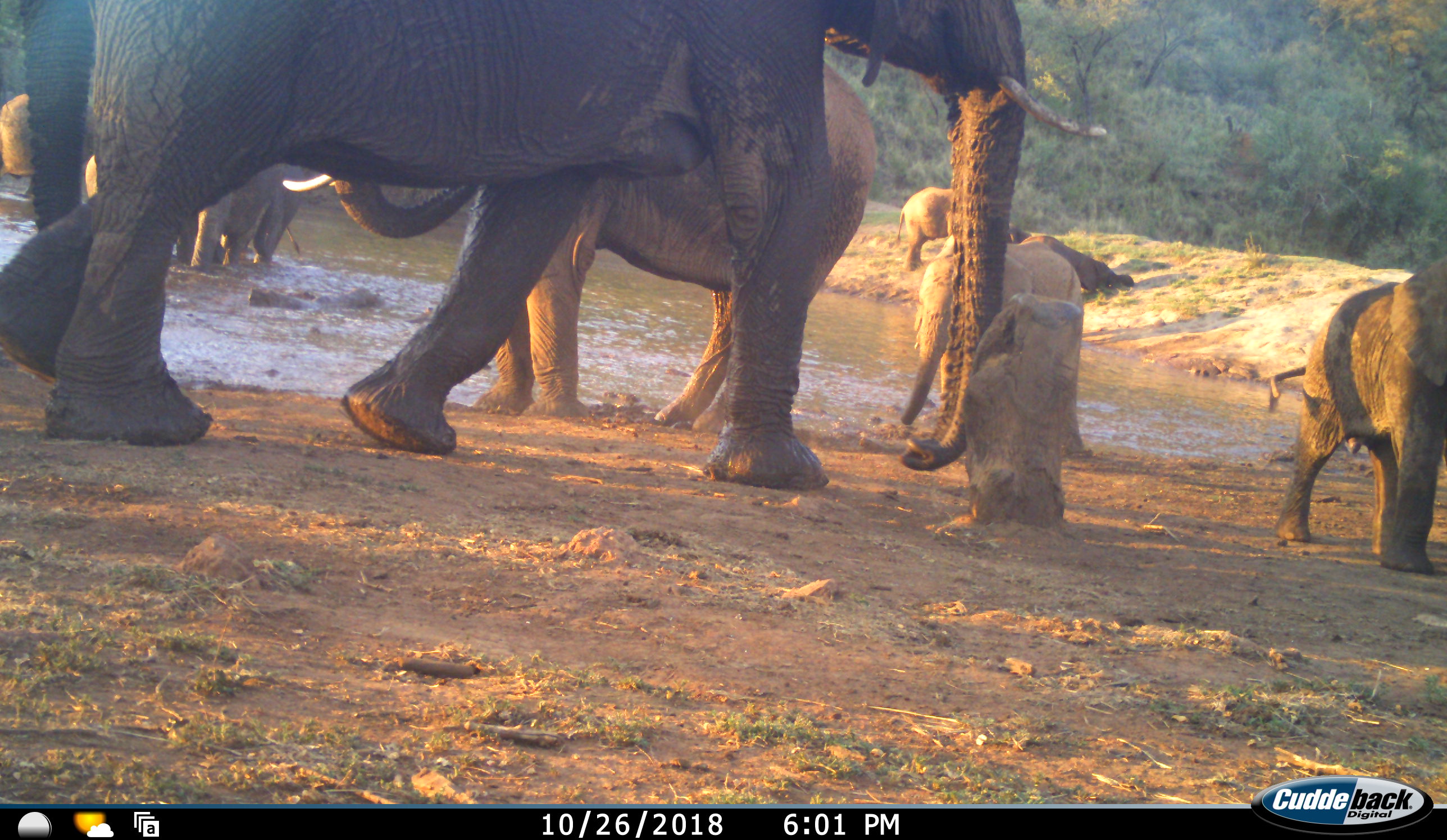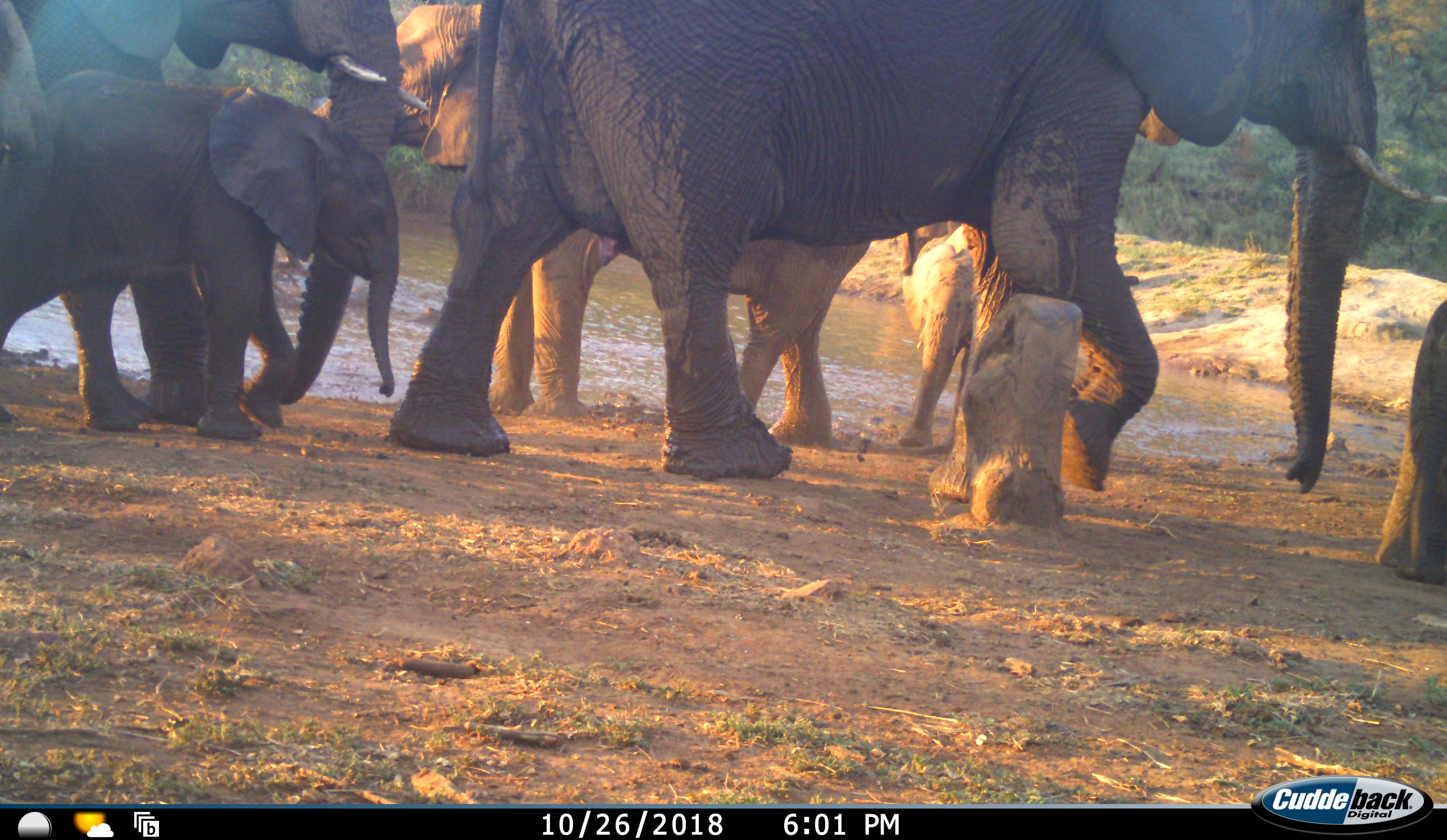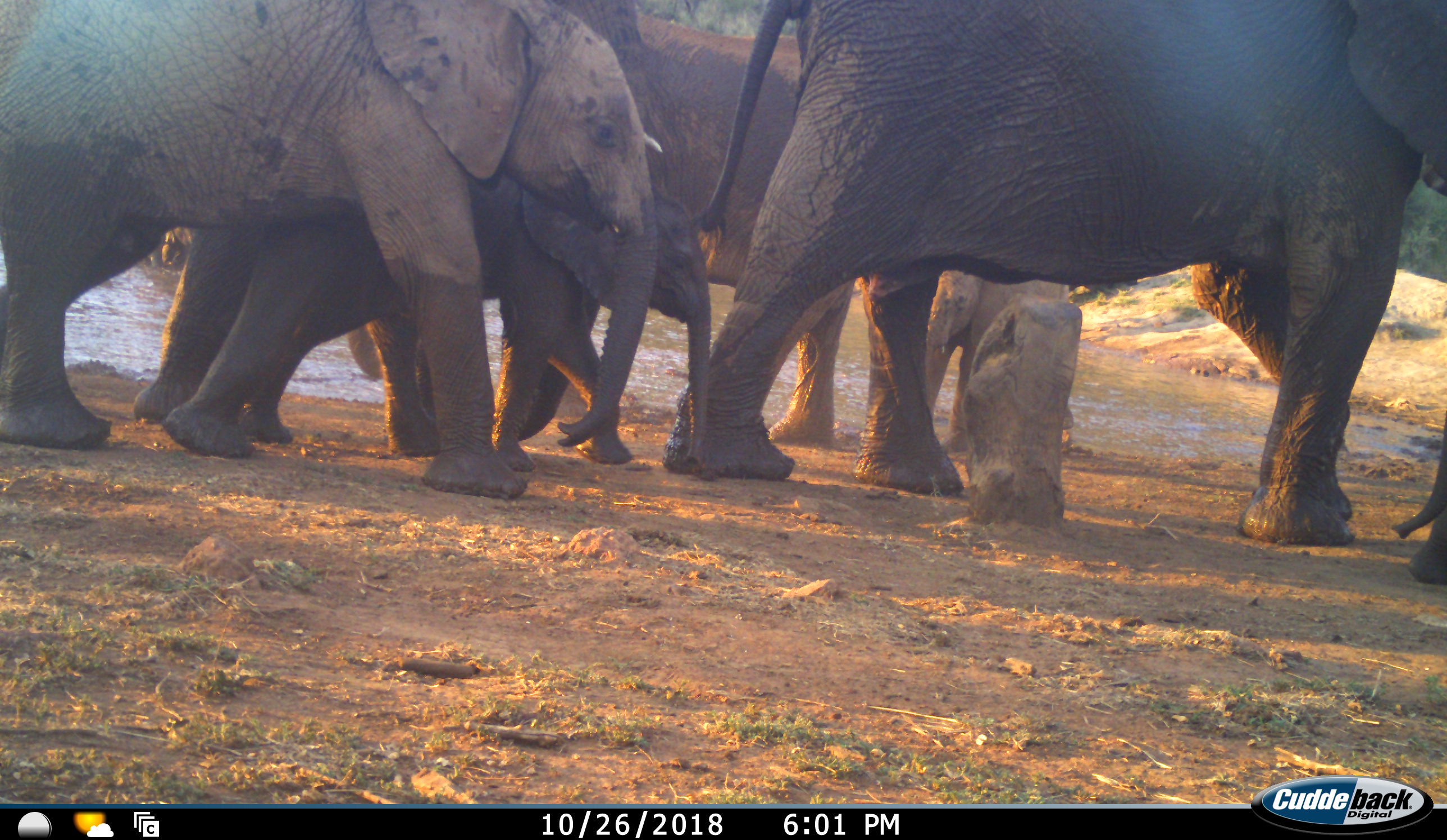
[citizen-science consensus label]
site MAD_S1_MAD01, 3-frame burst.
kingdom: Animalia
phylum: Chordata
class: Mammalia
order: Proboscidea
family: Elephantidae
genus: Loxodonta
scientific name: Loxodonta africana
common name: african bush elephant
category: elephant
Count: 9.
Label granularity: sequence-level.